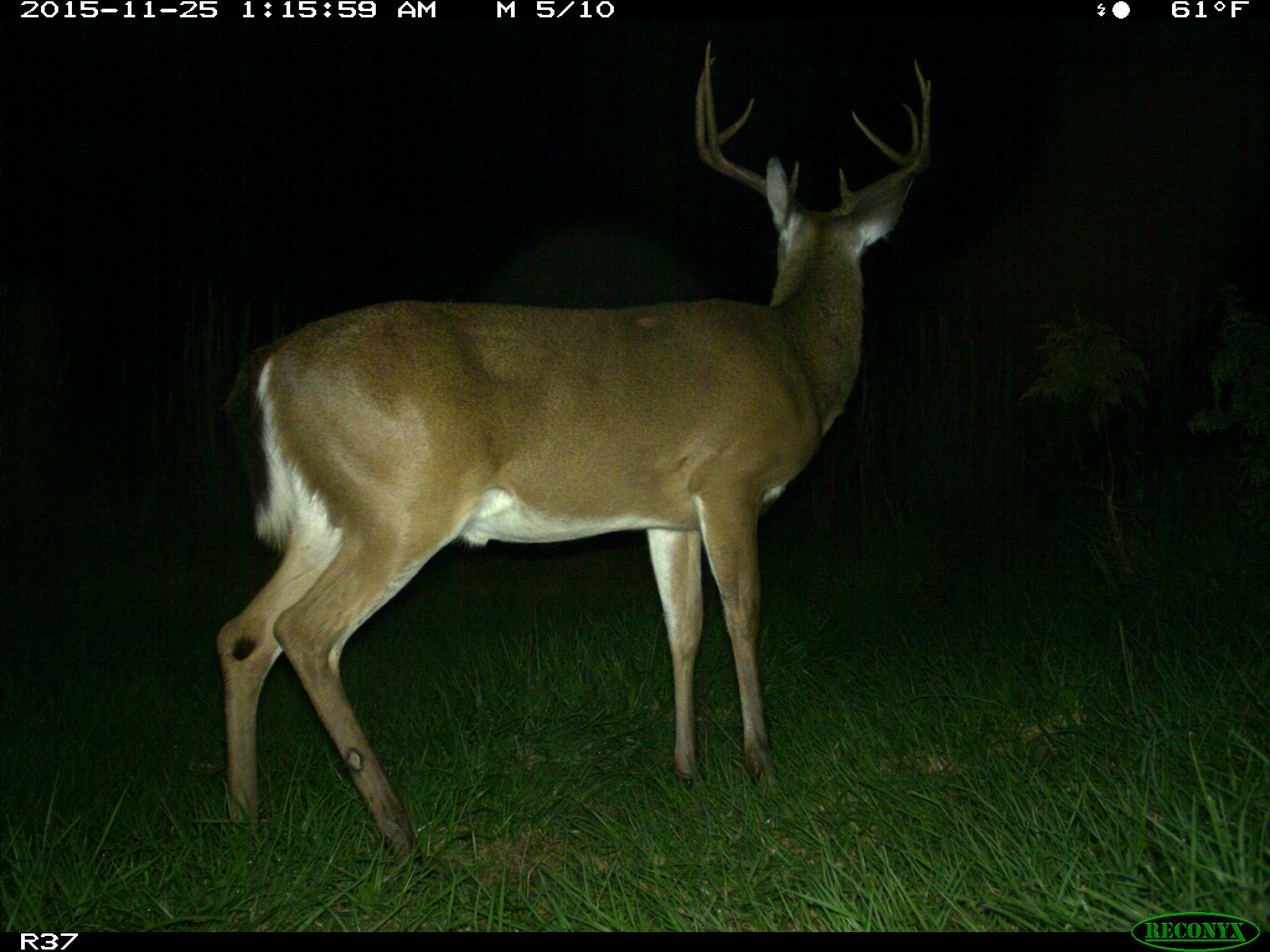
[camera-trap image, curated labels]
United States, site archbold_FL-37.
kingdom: Animalia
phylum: Chordata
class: Mammalia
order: Artiodactyla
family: Cervidae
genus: Odocoileus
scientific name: Odocoileus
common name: deer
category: unidentified deer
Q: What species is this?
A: Unidentified deer (deer) (Odocoileus).